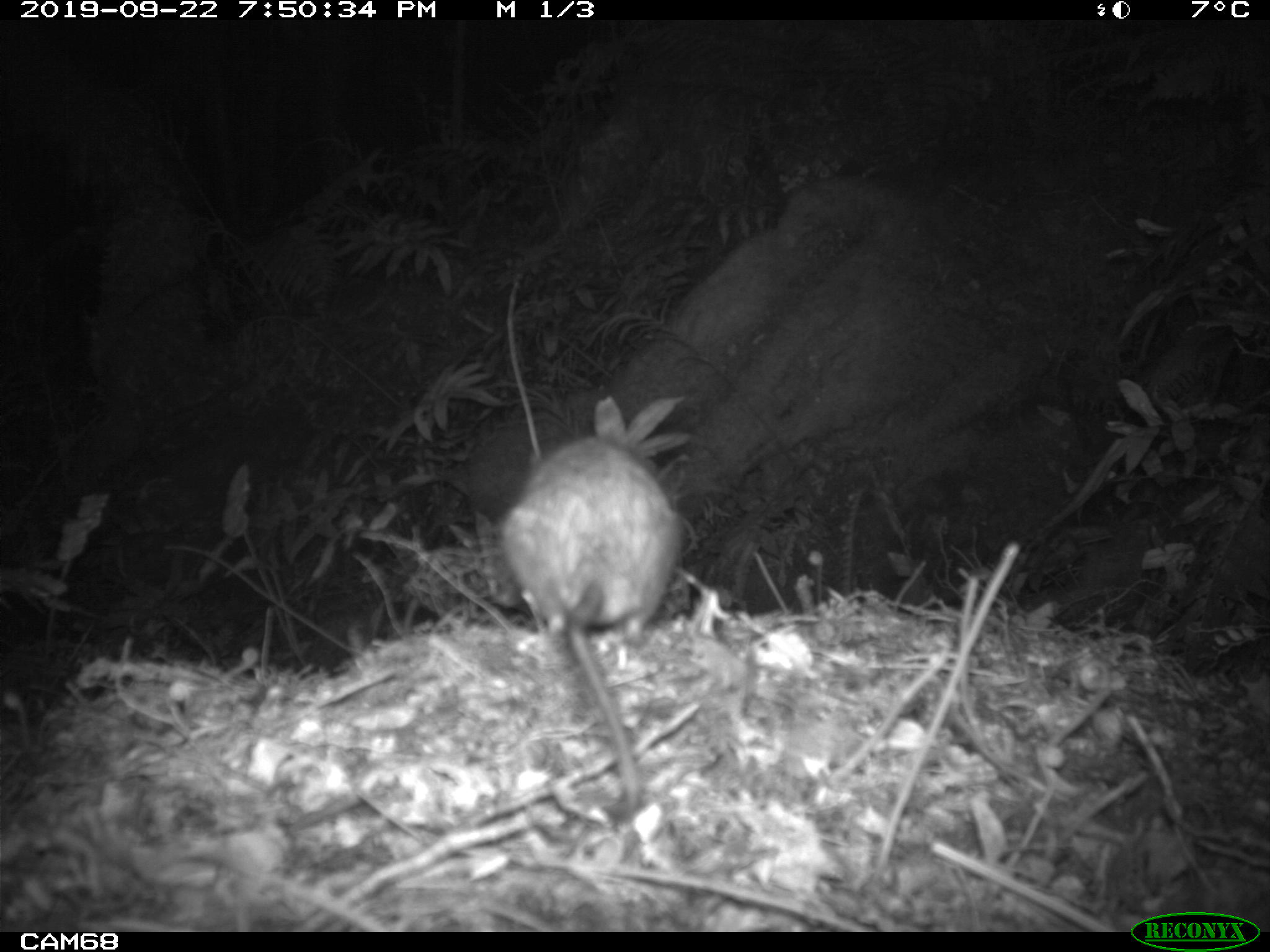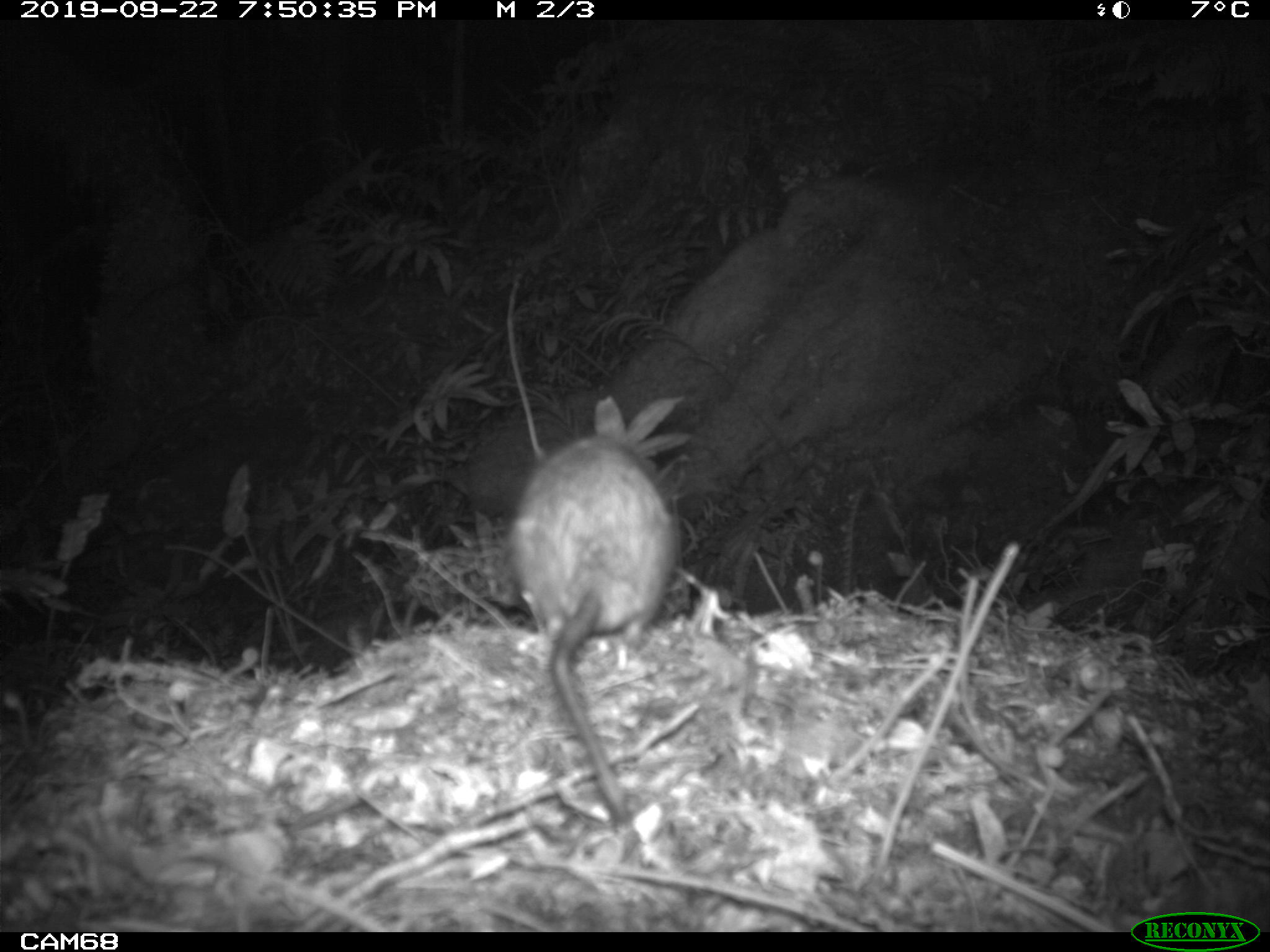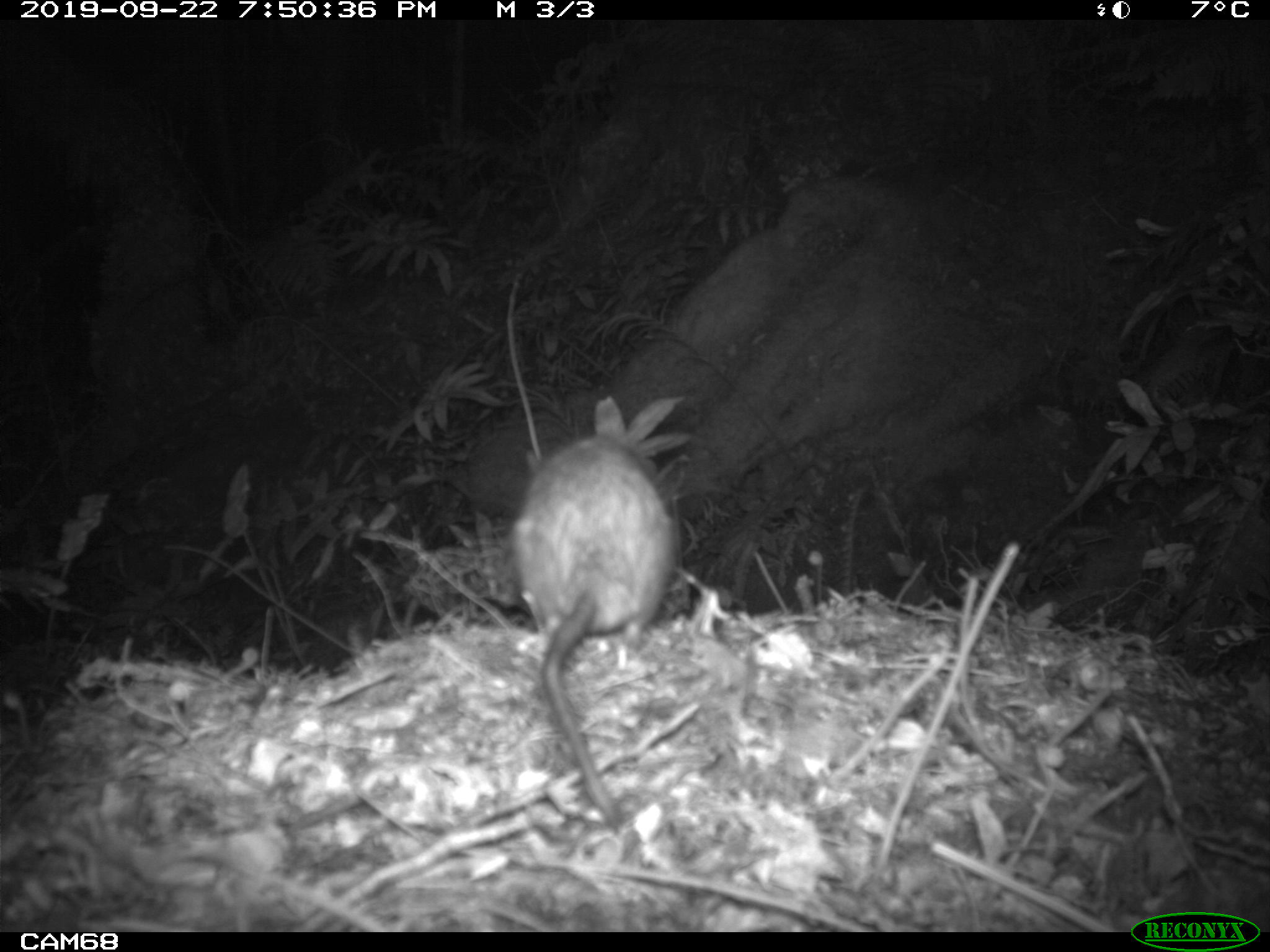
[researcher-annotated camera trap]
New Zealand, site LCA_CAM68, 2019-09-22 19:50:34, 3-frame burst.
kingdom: Animalia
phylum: Chordata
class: Mammalia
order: Rodentia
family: Muridae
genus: Rattus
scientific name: Rattus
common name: rat